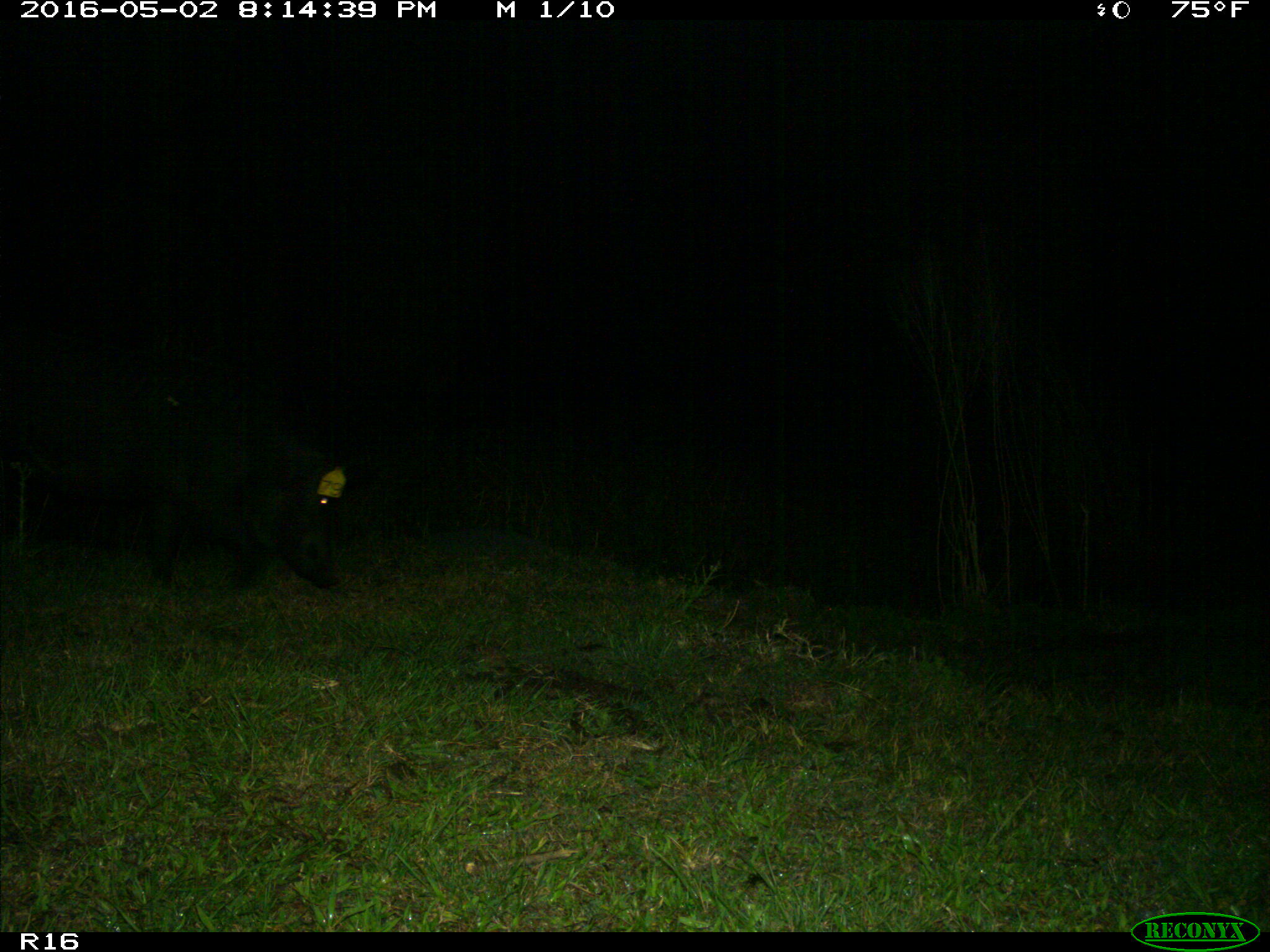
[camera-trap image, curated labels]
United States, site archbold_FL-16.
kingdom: Animalia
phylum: Chordata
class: Mammalia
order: Artiodactyla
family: Suidae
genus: Sus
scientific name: Sus scrofa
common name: wild boar